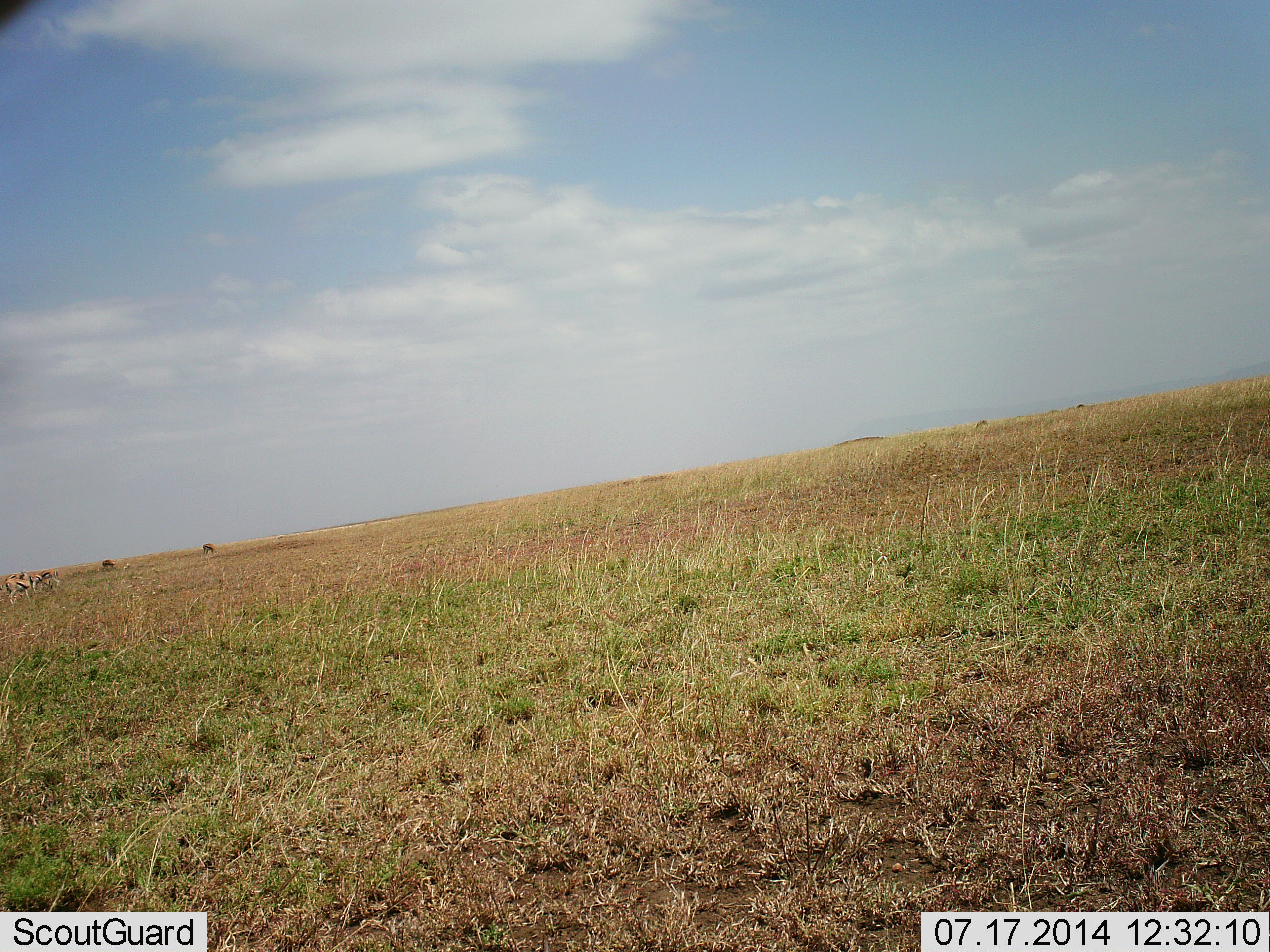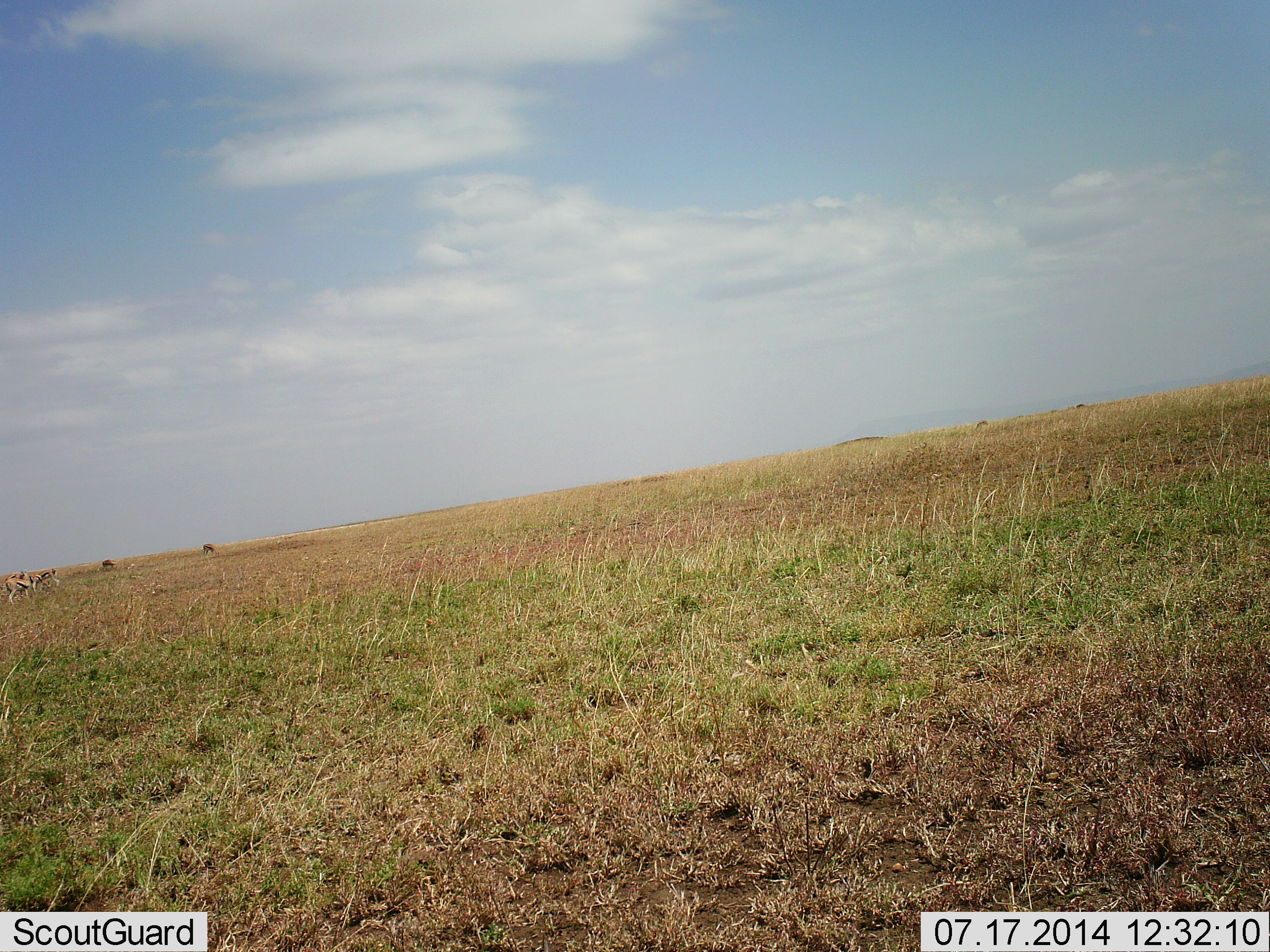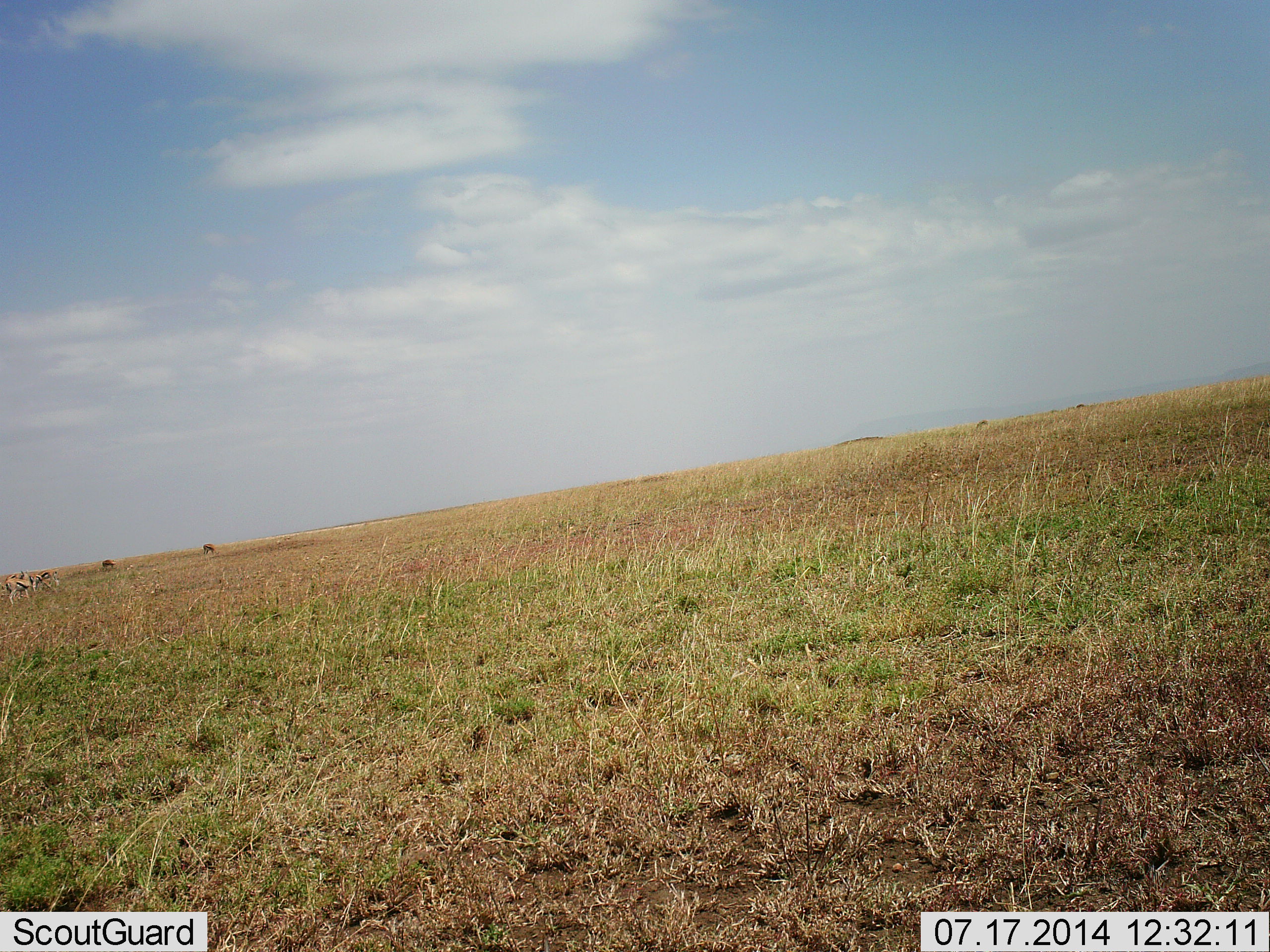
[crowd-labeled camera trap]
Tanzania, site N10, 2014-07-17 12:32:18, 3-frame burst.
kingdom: Animalia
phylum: Chordata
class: Mammalia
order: Artiodactyla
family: Bovidae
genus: Eudorcas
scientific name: Eudorcas thomsonii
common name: thomson's gazelle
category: gazellethomsons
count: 3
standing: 60%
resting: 0%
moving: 0%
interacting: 0%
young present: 0%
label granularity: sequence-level